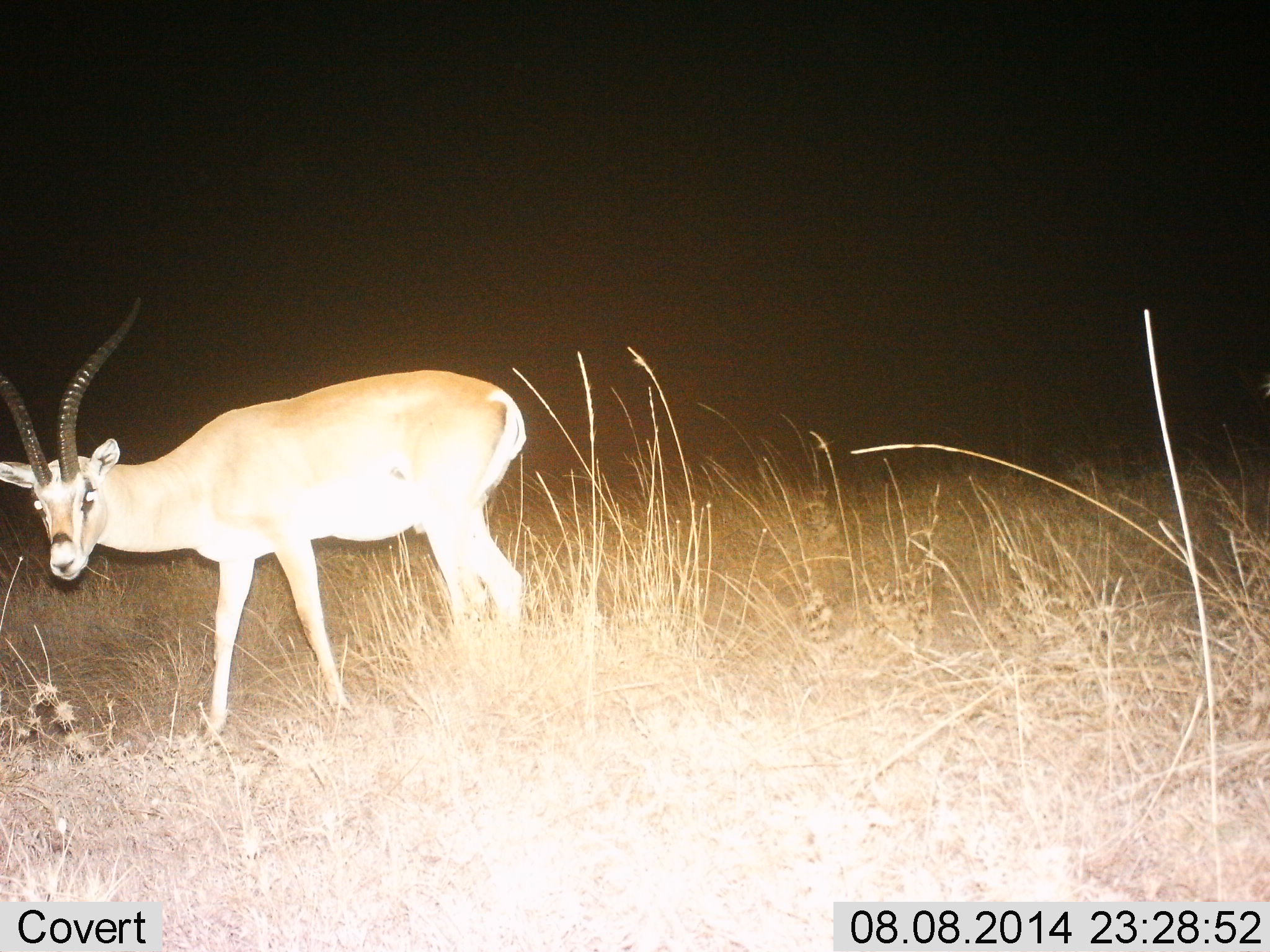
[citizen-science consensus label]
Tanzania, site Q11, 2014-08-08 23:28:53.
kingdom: Animalia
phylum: Chordata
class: Mammalia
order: Artiodactyla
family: Bovidae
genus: Nanger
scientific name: Nanger granti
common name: grant's gazelle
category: gazellegrants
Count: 1.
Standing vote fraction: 60%.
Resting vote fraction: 0%.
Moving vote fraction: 40%.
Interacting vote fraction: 0%.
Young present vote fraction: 0%.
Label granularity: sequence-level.